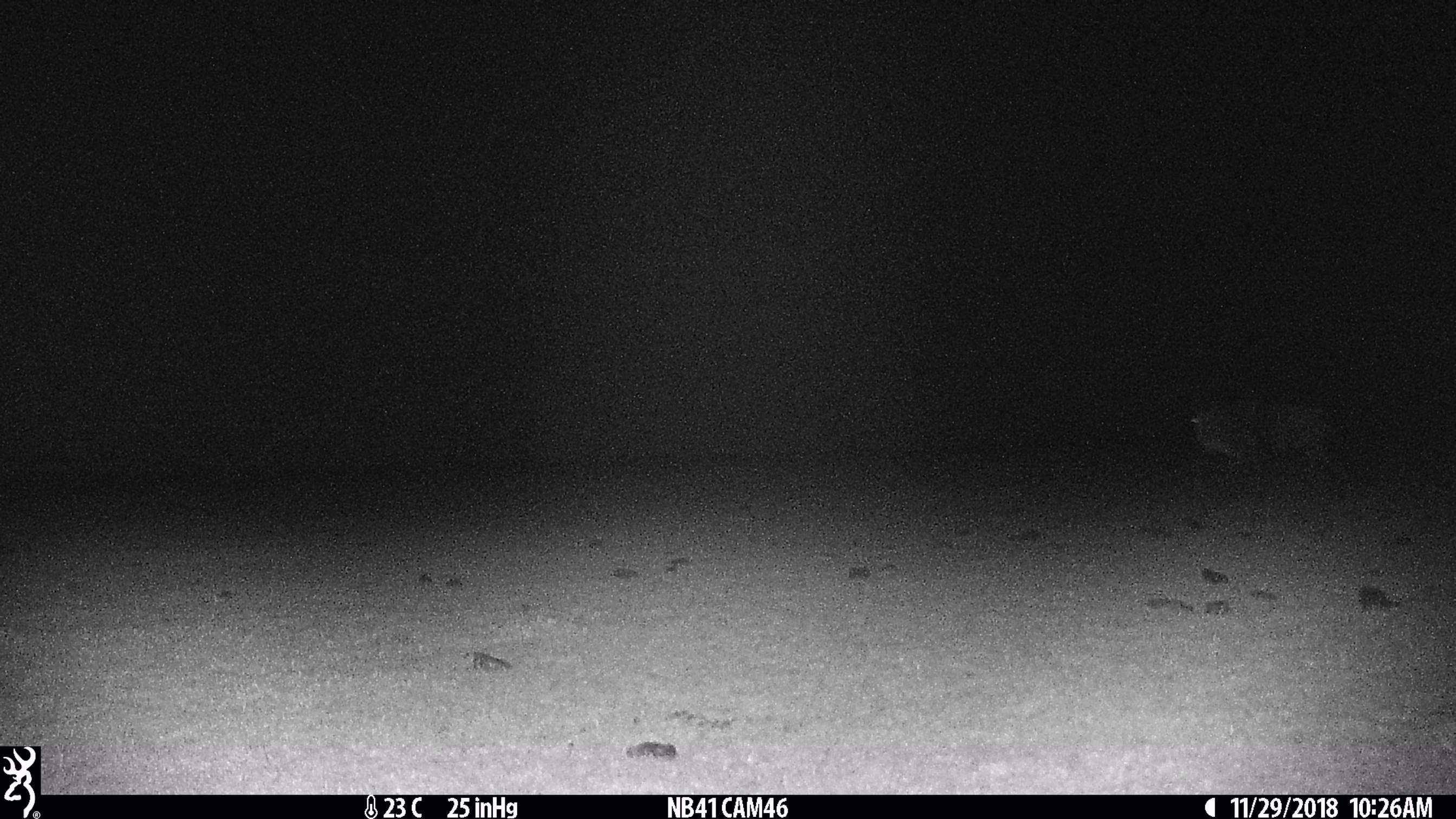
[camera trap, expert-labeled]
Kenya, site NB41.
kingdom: Animalia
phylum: Chordata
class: Mammalia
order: Artiodactyla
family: Bovidae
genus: Connochaetes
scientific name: Connochaetes taurinus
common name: blue wildebeest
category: wildebeest